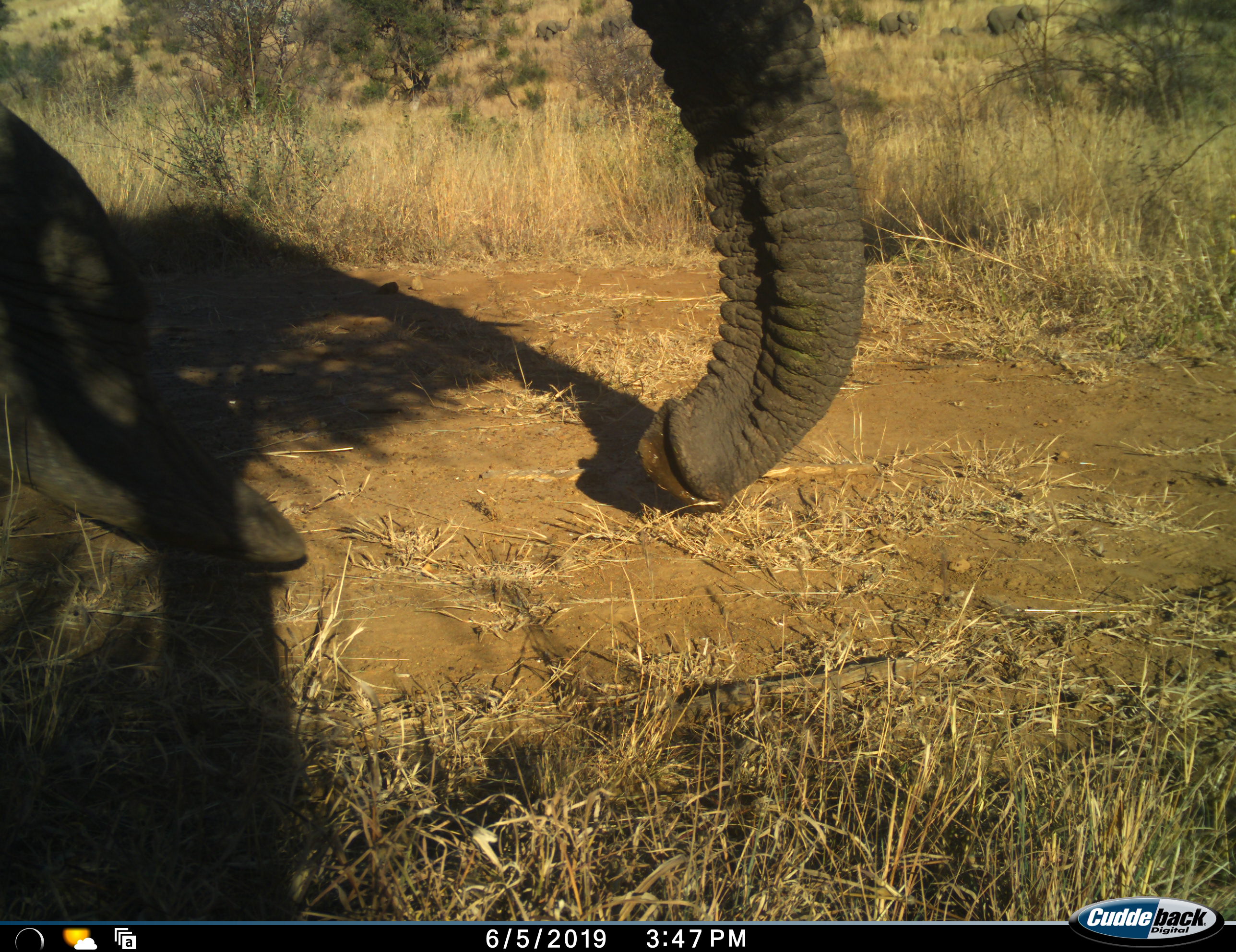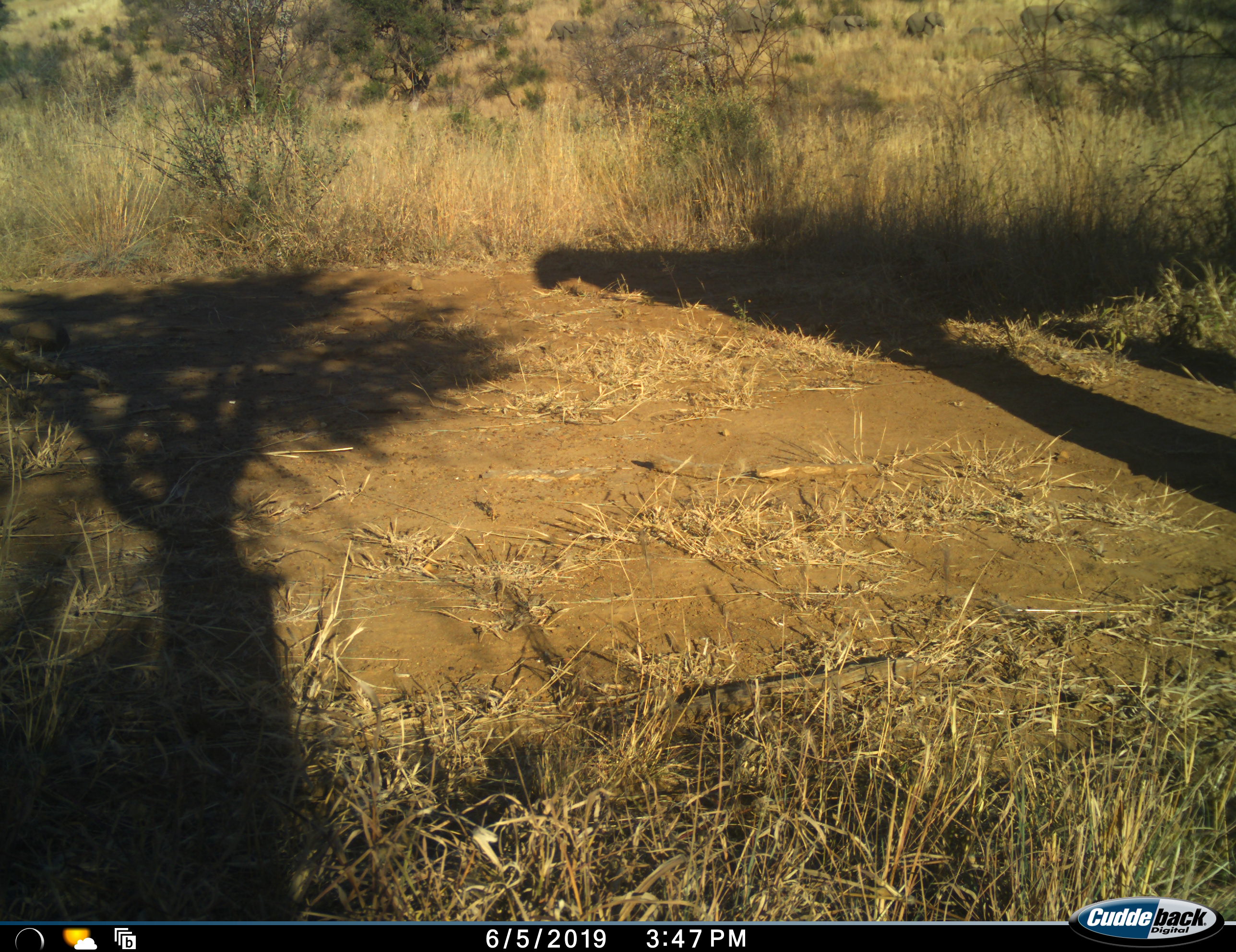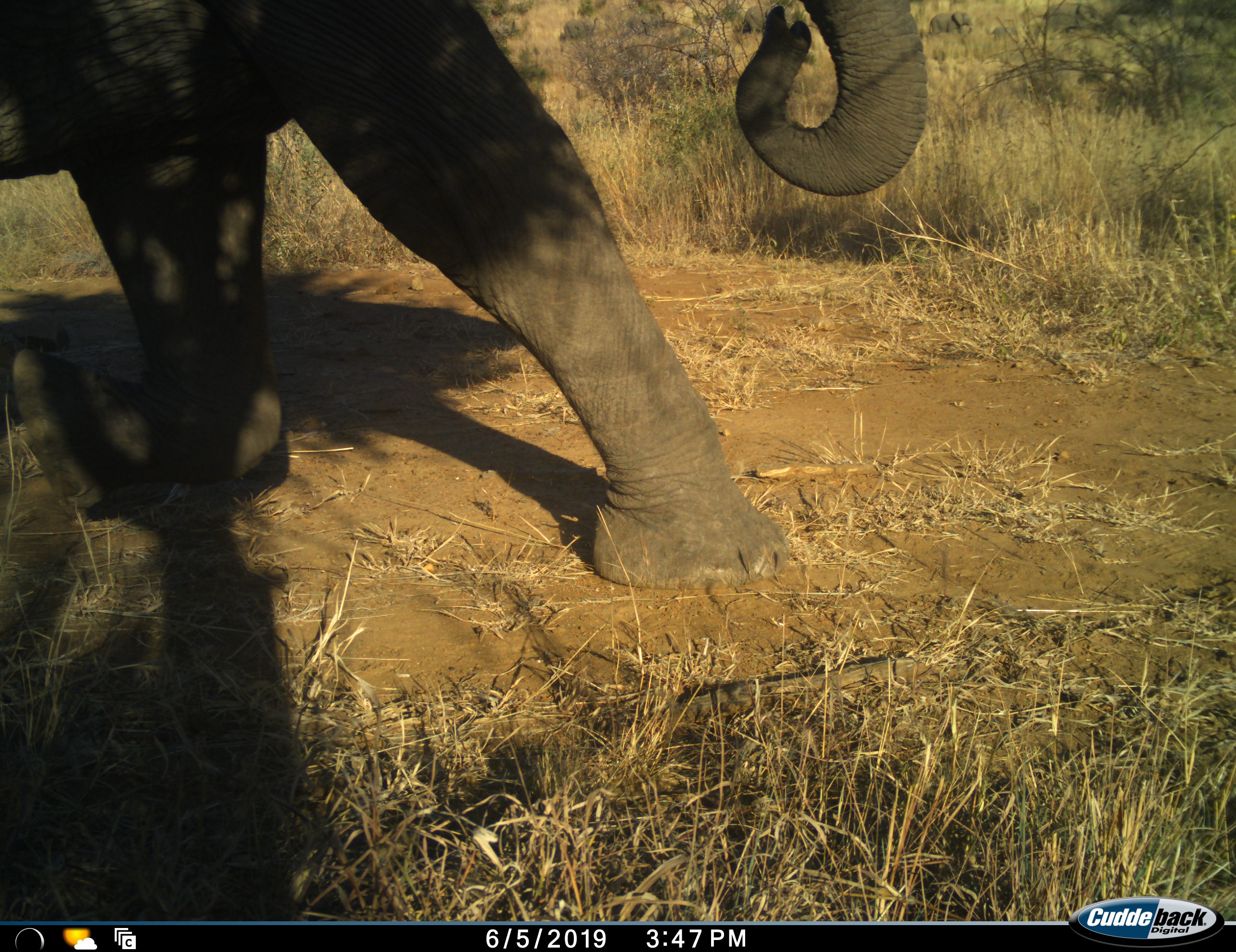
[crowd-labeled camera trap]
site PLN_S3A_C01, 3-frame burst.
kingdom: Animalia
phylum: Chordata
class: Mammalia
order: Proboscidea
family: Elephantidae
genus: Loxodonta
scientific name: Loxodonta africana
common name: african bush elephant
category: elephant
Elephant (african bush elephant) (Loxodonta africana), count 2. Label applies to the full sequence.